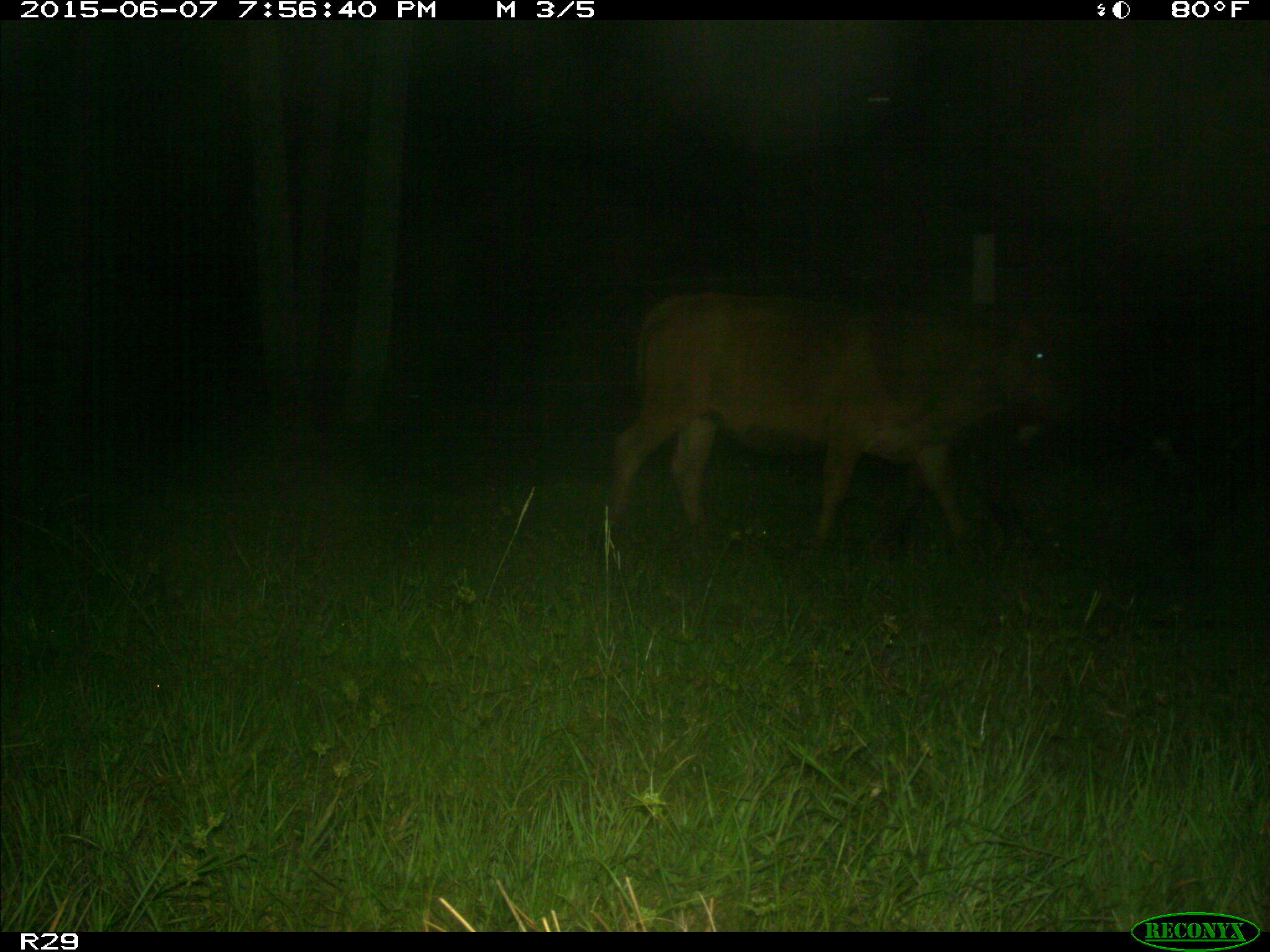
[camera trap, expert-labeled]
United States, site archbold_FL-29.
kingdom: Animalia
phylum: Chordata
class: Mammalia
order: Artiodactyla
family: Bovidae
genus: Bos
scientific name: Bos taurus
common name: domestic cow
Bos taurus (domestic cow).